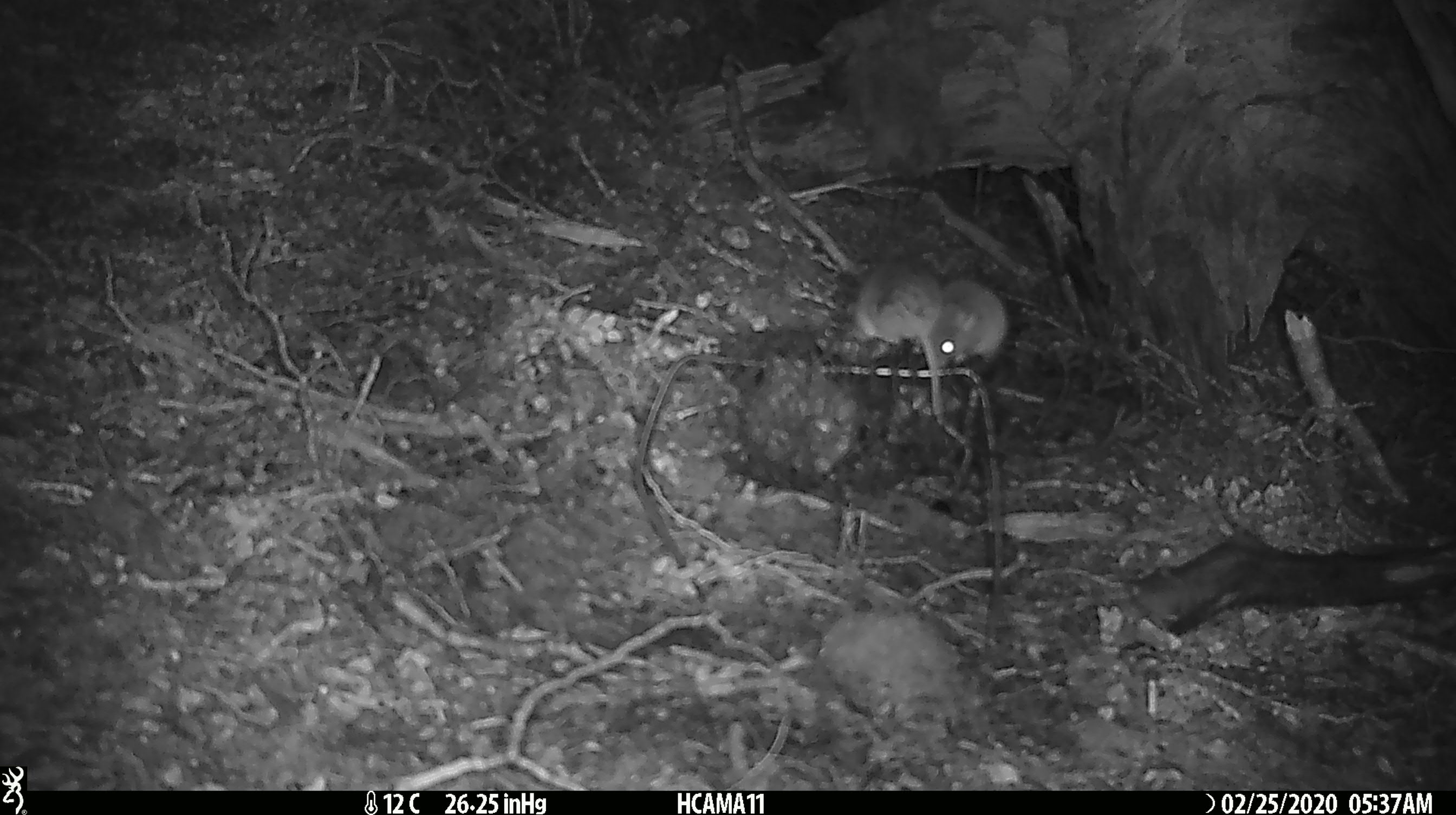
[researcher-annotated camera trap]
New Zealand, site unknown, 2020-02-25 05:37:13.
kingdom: Animalia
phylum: Chordata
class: Mammalia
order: Rodentia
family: Muridae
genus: Mus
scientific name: Mus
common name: mouse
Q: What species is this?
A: Mouse (Mus).